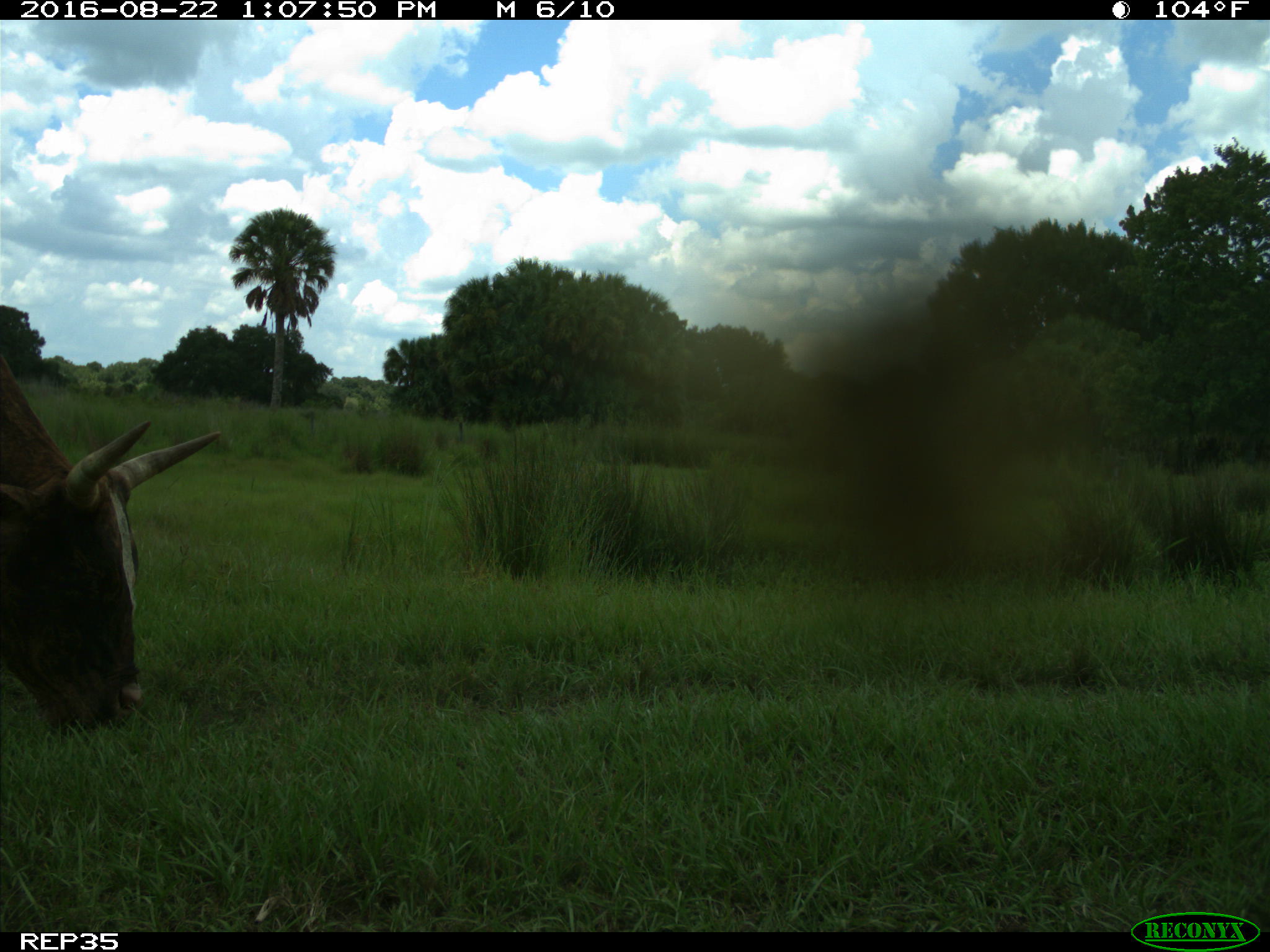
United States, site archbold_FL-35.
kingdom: Animalia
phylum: Chordata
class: Mammalia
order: Artiodactyla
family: Bovidae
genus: Bos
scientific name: Bos taurus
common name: domestic cow